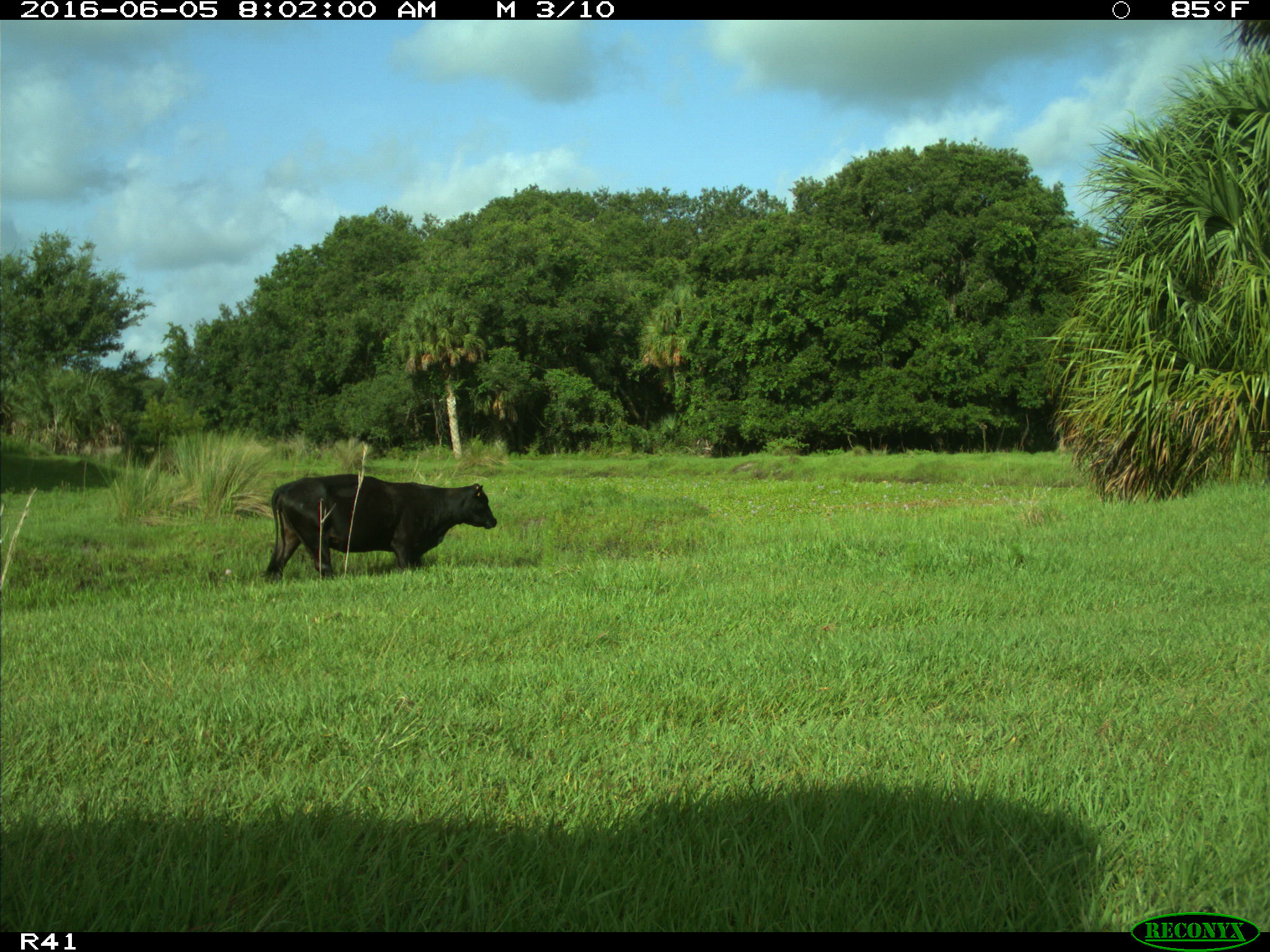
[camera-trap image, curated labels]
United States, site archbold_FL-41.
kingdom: Animalia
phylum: Chordata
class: Mammalia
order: Artiodactyla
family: Bovidae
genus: Bos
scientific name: Bos taurus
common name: domestic cow